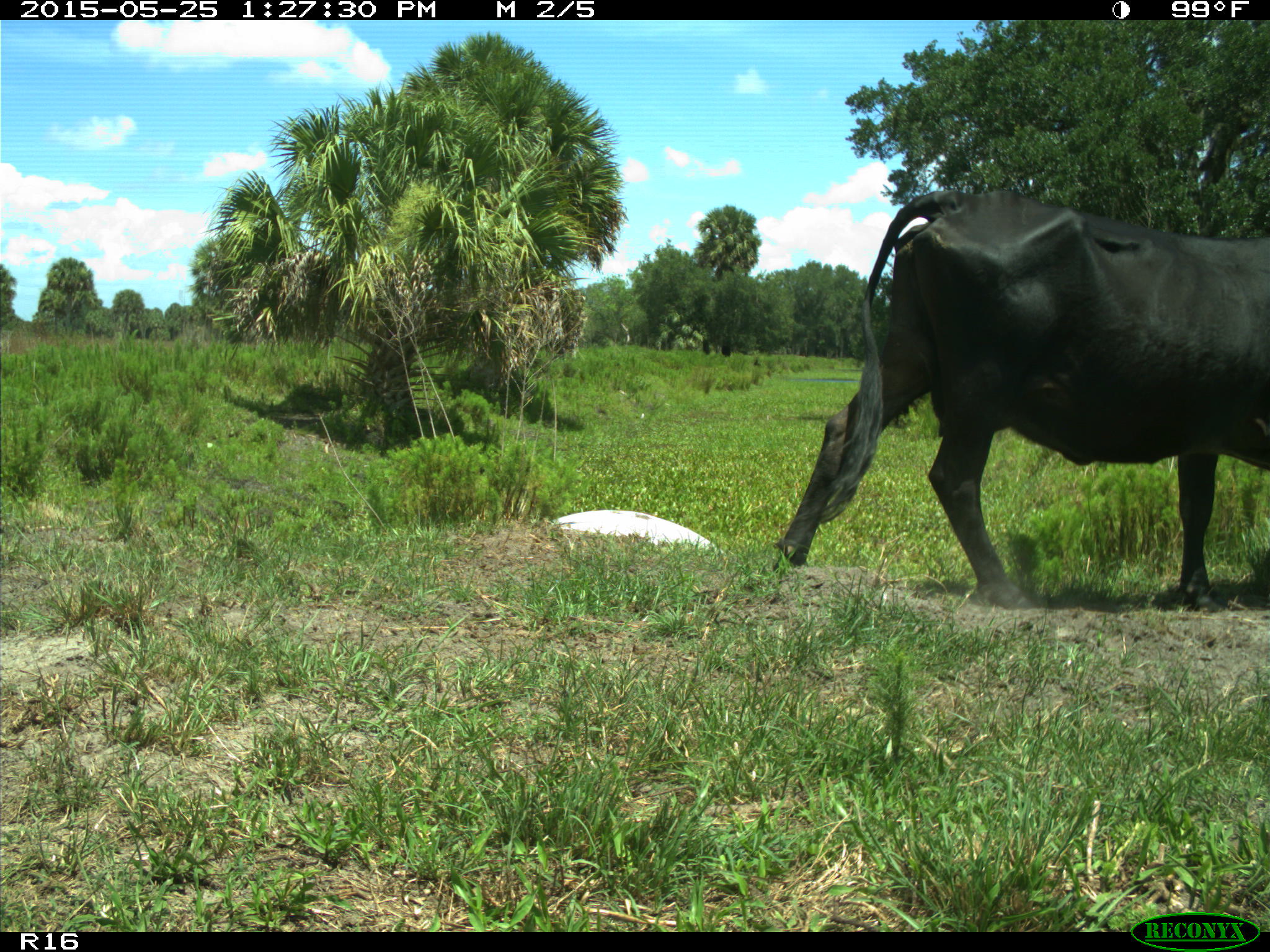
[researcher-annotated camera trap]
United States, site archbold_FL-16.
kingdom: Animalia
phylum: Chordata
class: Mammalia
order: Artiodactyla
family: Bovidae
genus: Bos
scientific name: Bos taurus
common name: domestic cow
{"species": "Bos taurus (domestic cow)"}